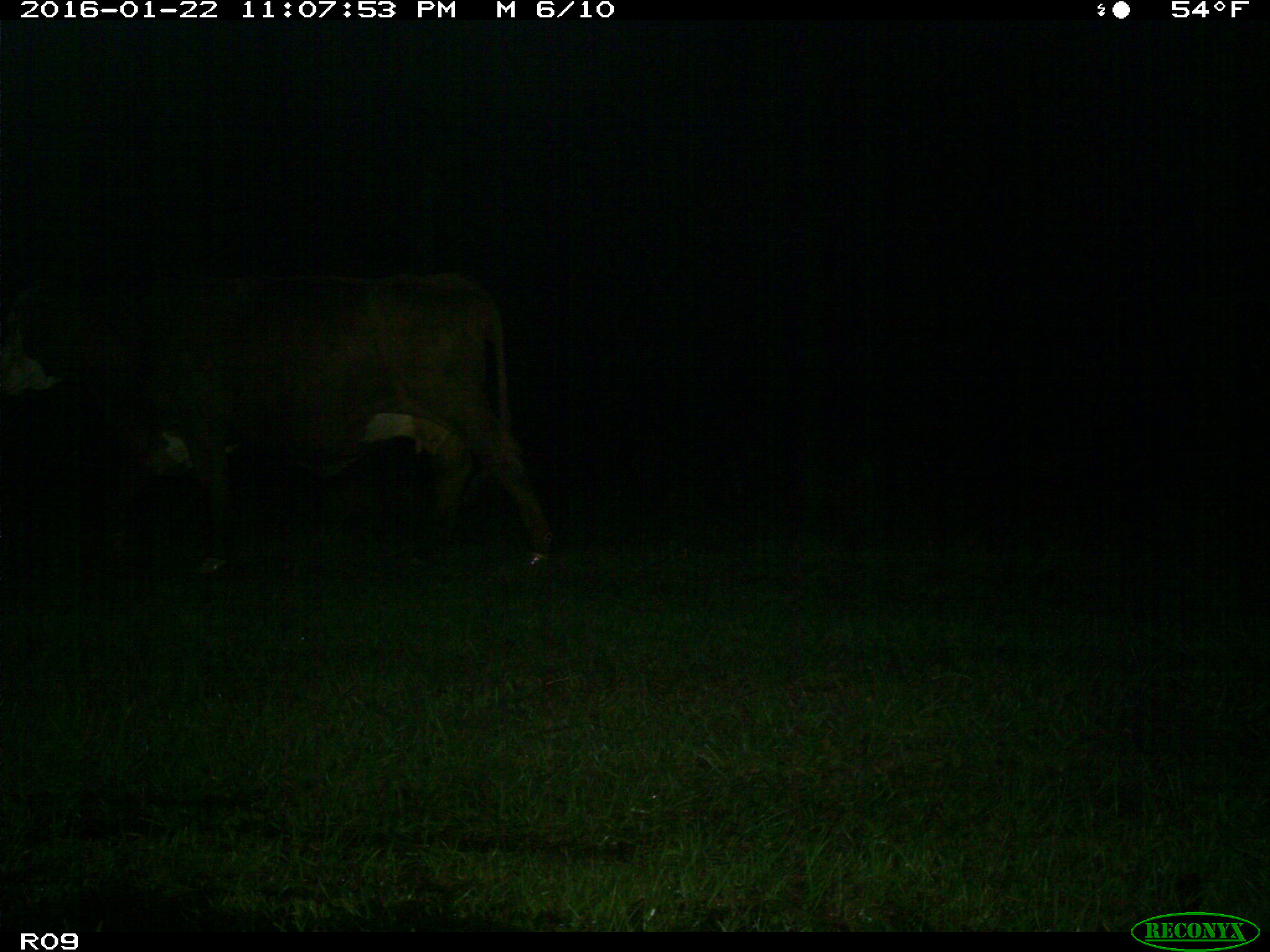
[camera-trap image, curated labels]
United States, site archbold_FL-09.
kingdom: Animalia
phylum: Chordata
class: Mammalia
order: Artiodactyla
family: Bovidae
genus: Bos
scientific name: Bos taurus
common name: domestic cow